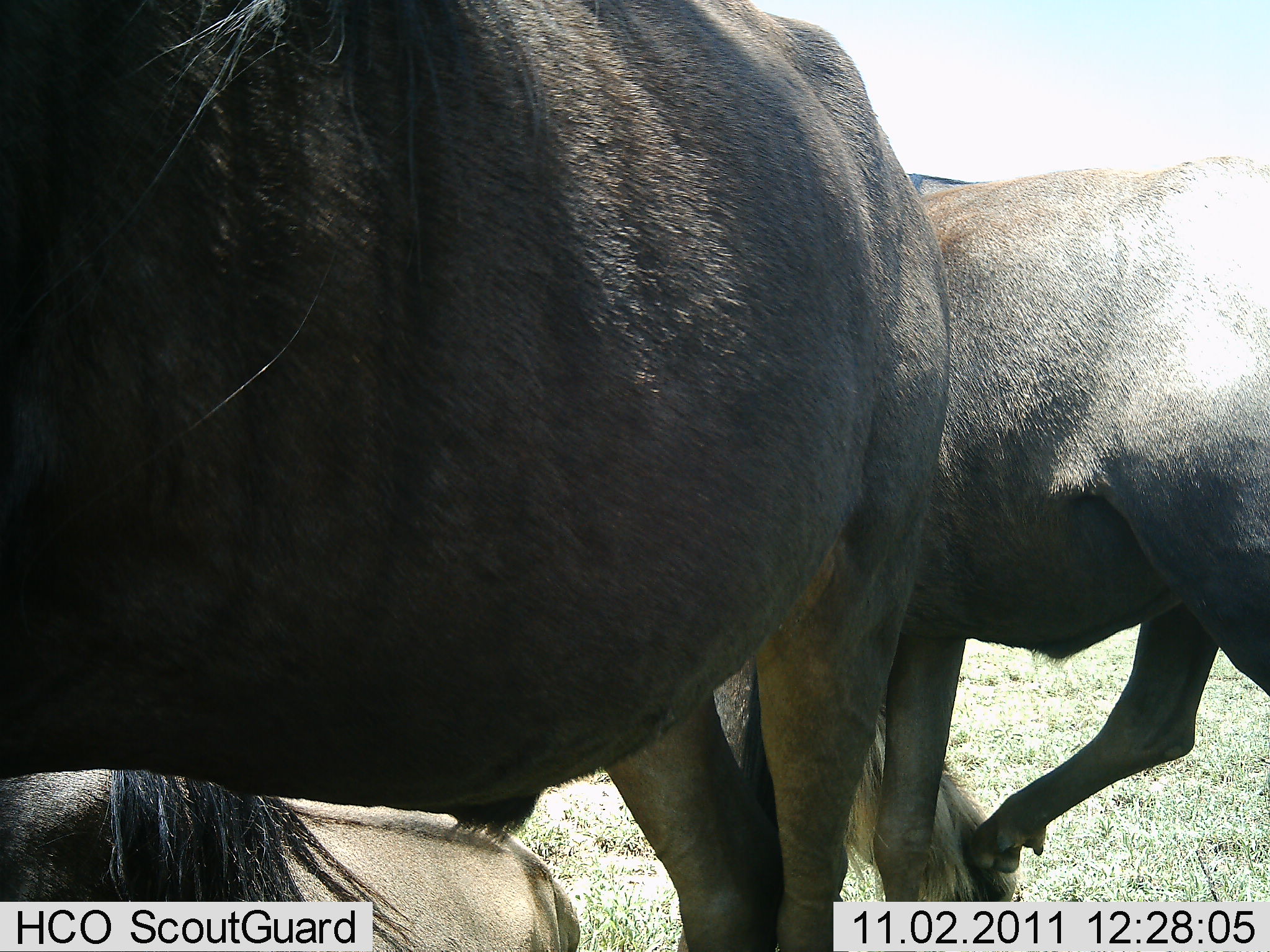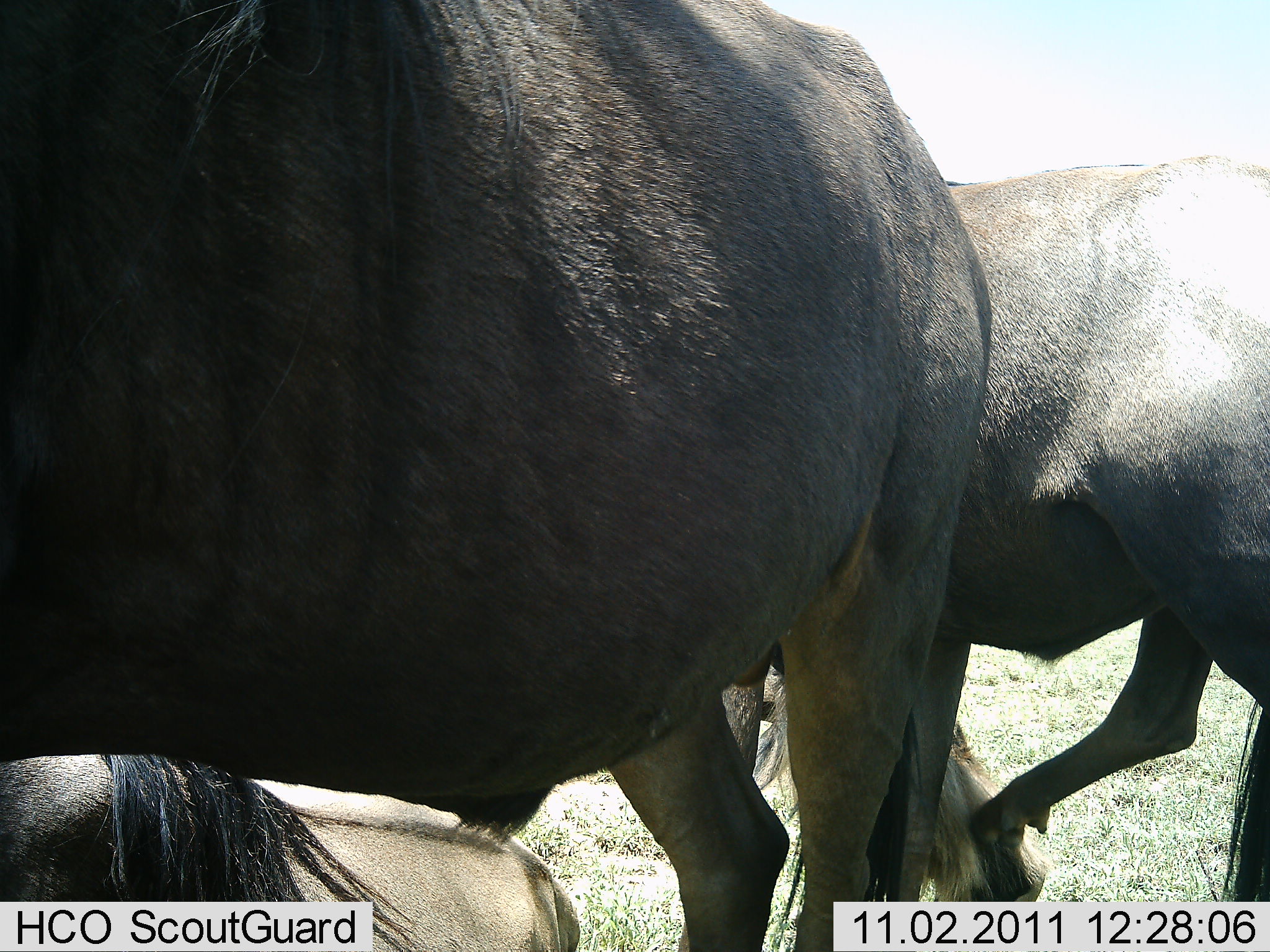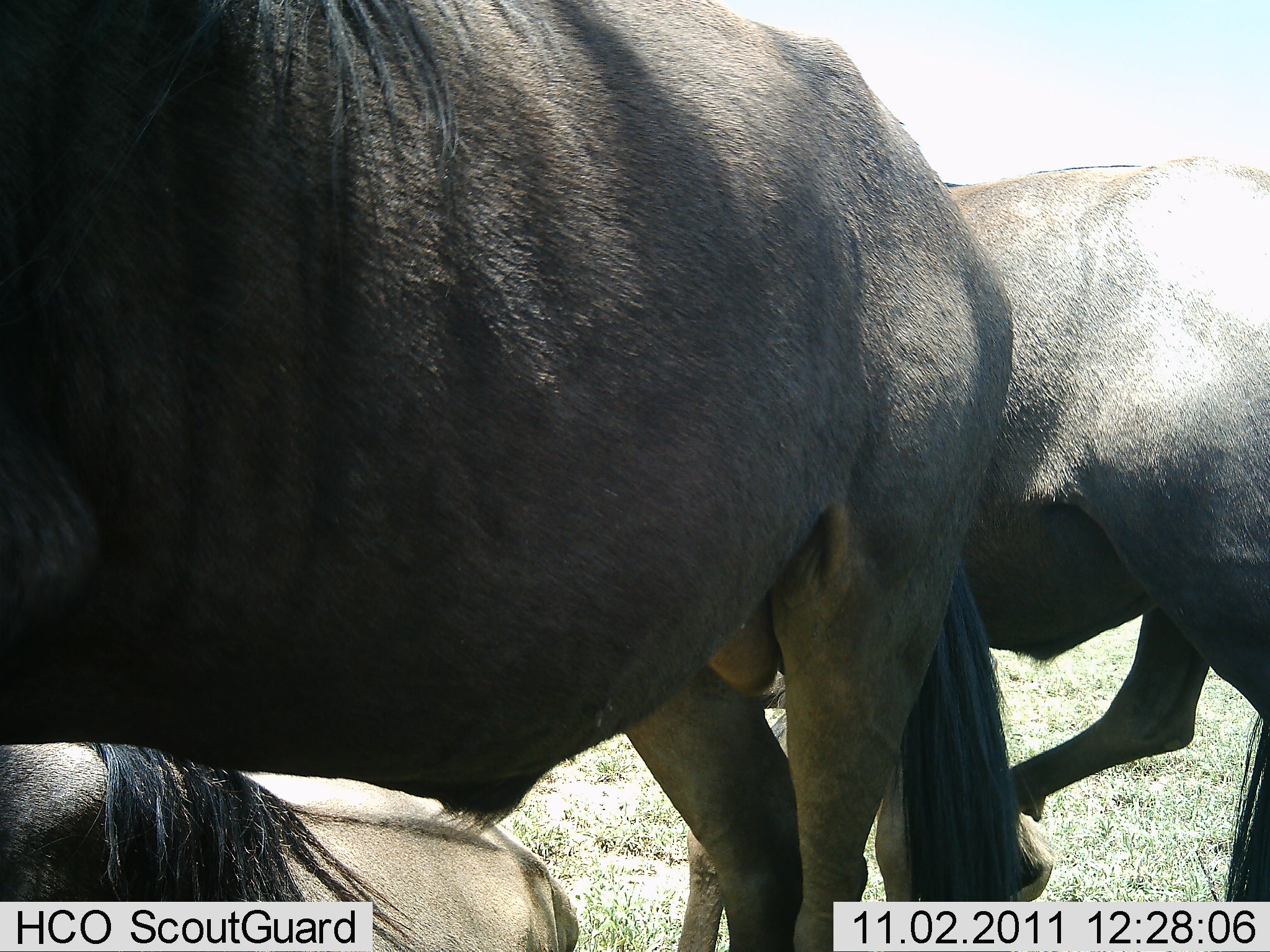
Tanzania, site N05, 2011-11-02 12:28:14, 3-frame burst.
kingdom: Animalia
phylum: Chordata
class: Mammalia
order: Artiodactyla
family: Bovidae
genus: Connochaetes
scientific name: Connochaetes taurinus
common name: blue wildebeest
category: wildebeest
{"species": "wildebeest (blue wildebeest) (Connochaetes taurinus)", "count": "3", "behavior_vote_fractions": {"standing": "67%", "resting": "75%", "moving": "25%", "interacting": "25%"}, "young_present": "0%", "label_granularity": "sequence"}